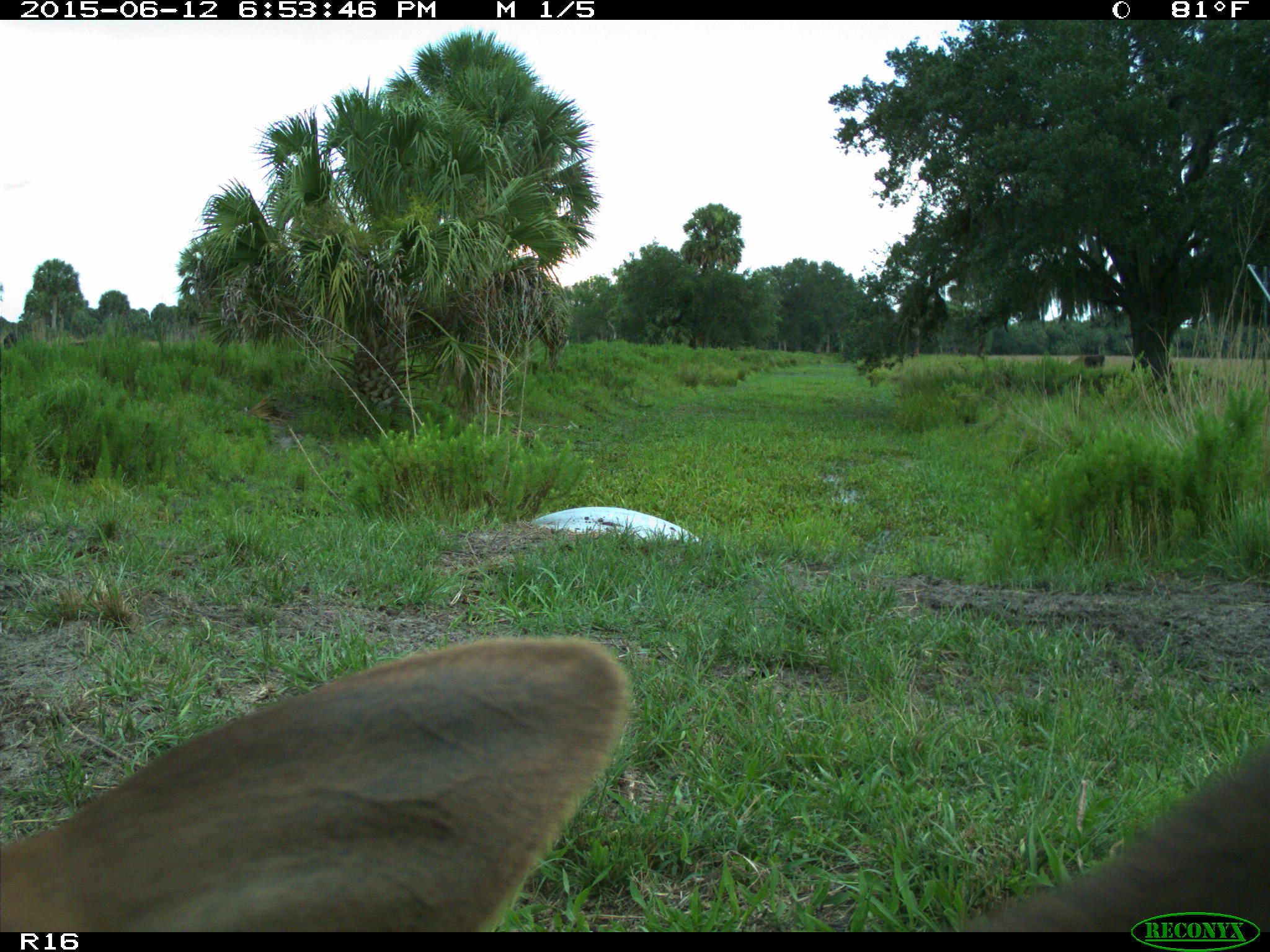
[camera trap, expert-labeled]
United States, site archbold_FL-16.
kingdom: Animalia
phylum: Chordata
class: Mammalia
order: Artiodactyla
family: Bovidae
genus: Bos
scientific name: Bos taurus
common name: domestic cow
Bos taurus (domestic cow).